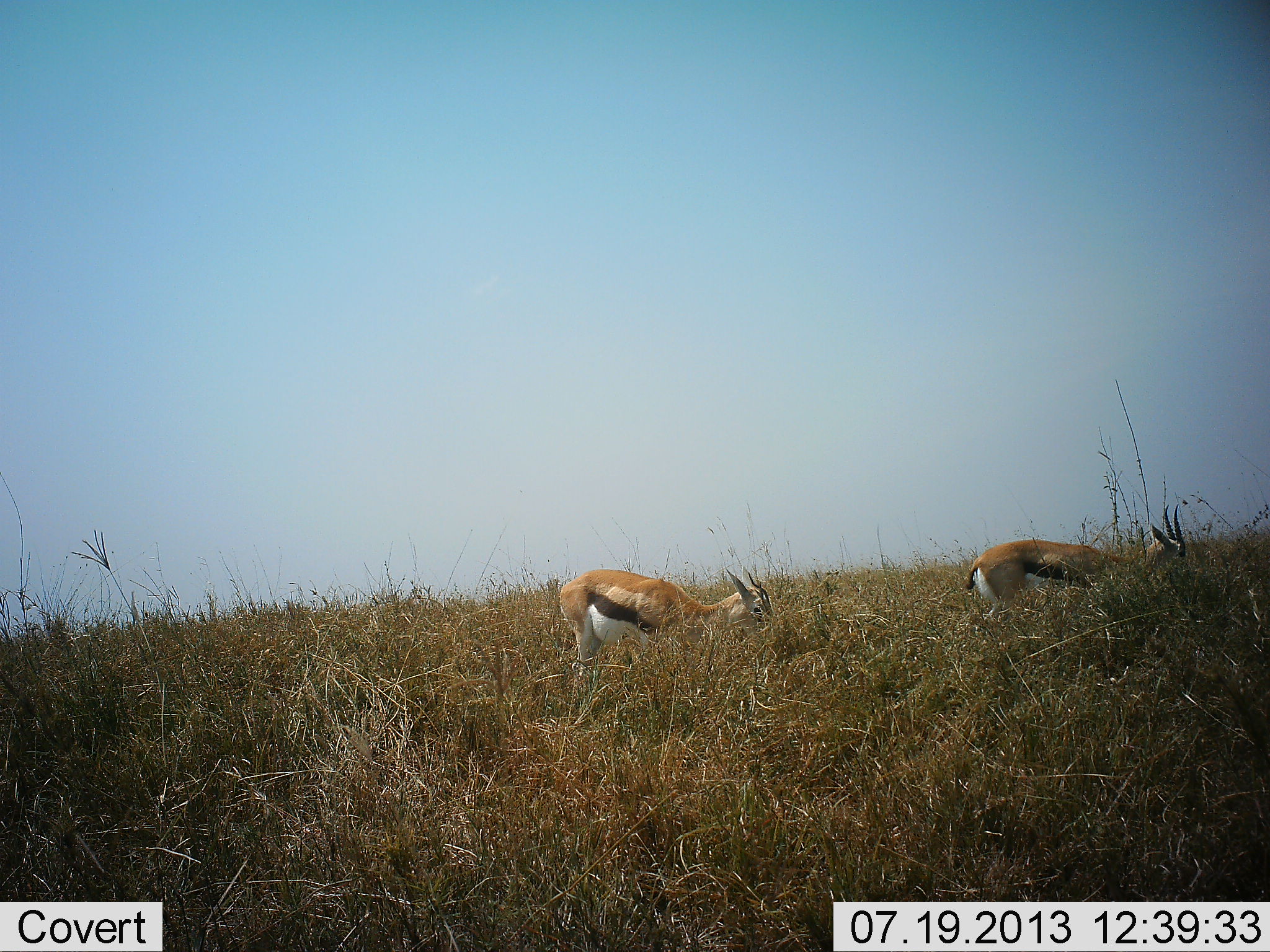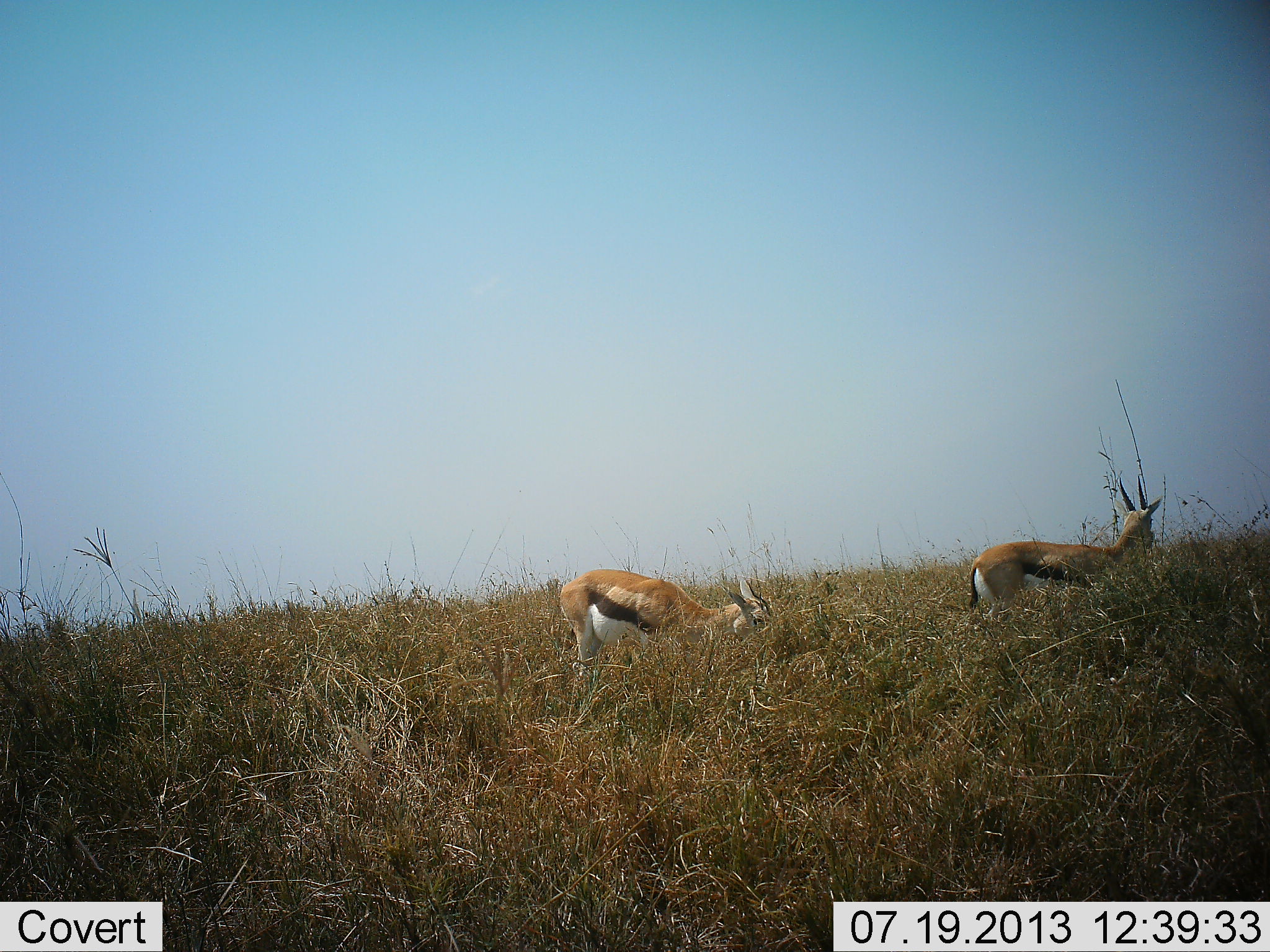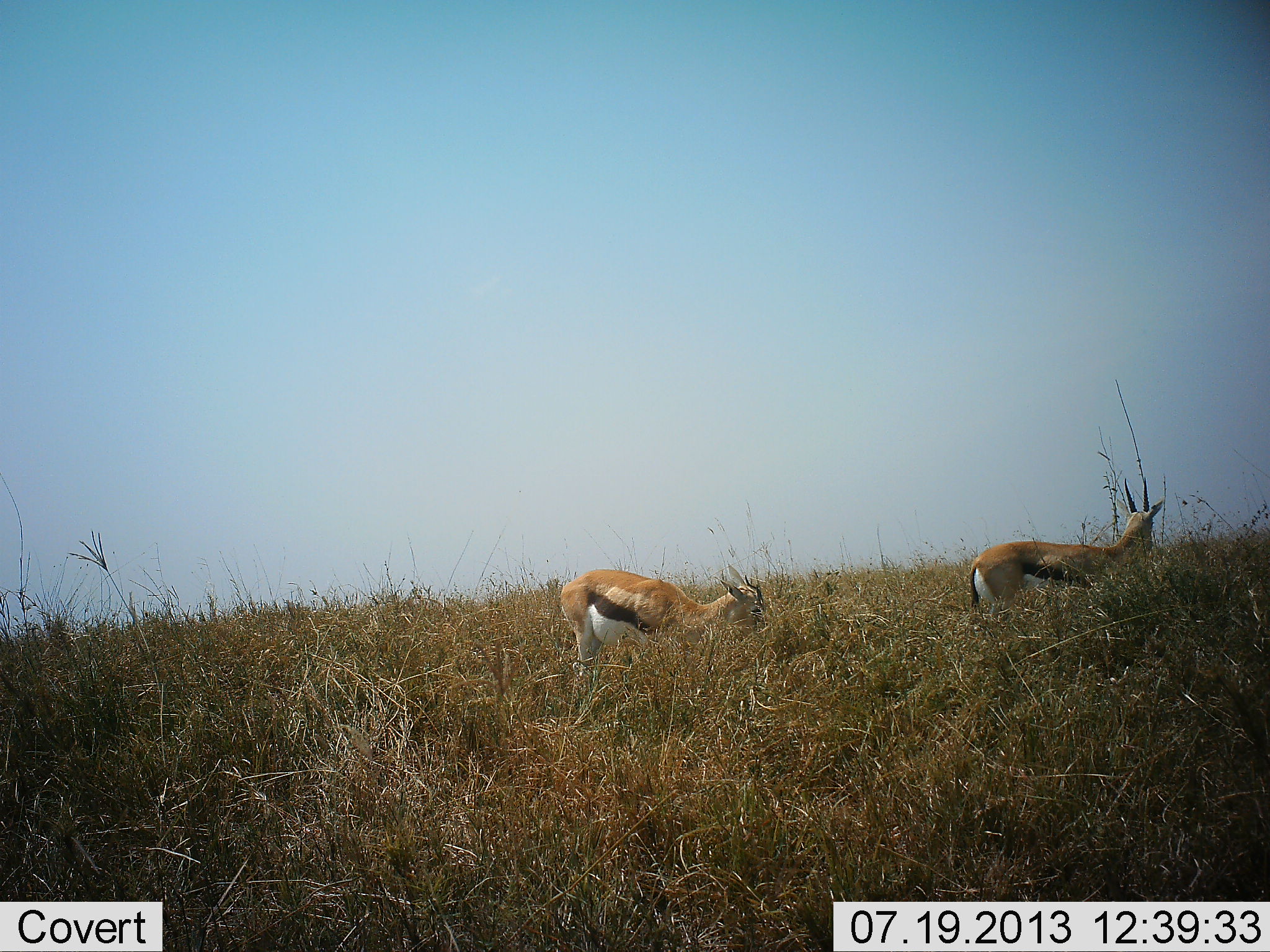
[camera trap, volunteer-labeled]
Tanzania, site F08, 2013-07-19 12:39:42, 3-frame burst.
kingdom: Animalia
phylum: Chordata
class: Mammalia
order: Artiodactyla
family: Bovidae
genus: Eudorcas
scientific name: Eudorcas thomsonii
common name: thomson's gazelle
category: gazellethomsons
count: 2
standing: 35%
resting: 0%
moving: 9%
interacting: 4%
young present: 0%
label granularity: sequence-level